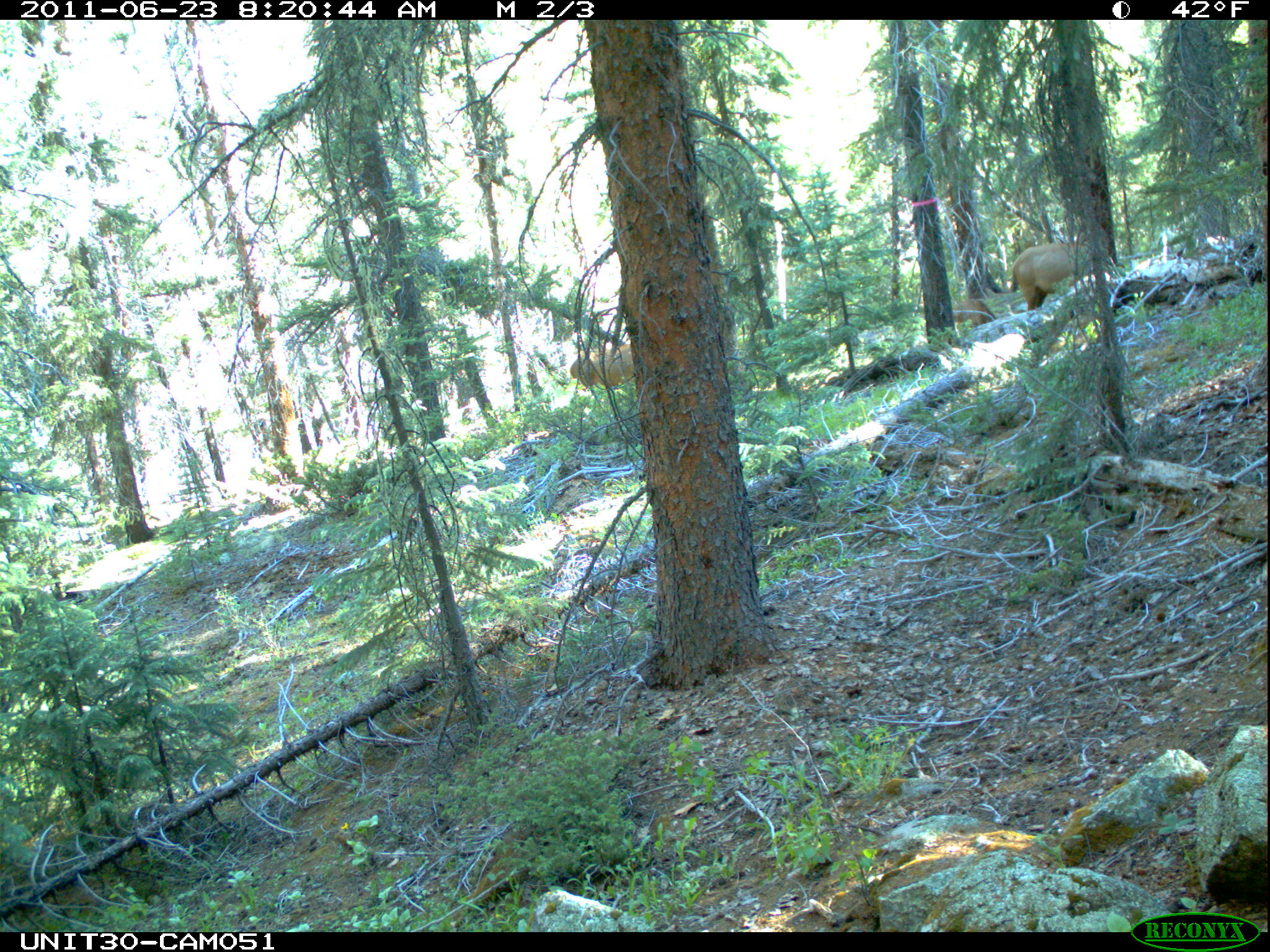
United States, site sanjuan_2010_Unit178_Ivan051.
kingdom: Animalia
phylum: Chordata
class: Mammalia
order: Artiodactyla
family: Cervidae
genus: Cervus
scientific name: Cervus elaphus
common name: red deer